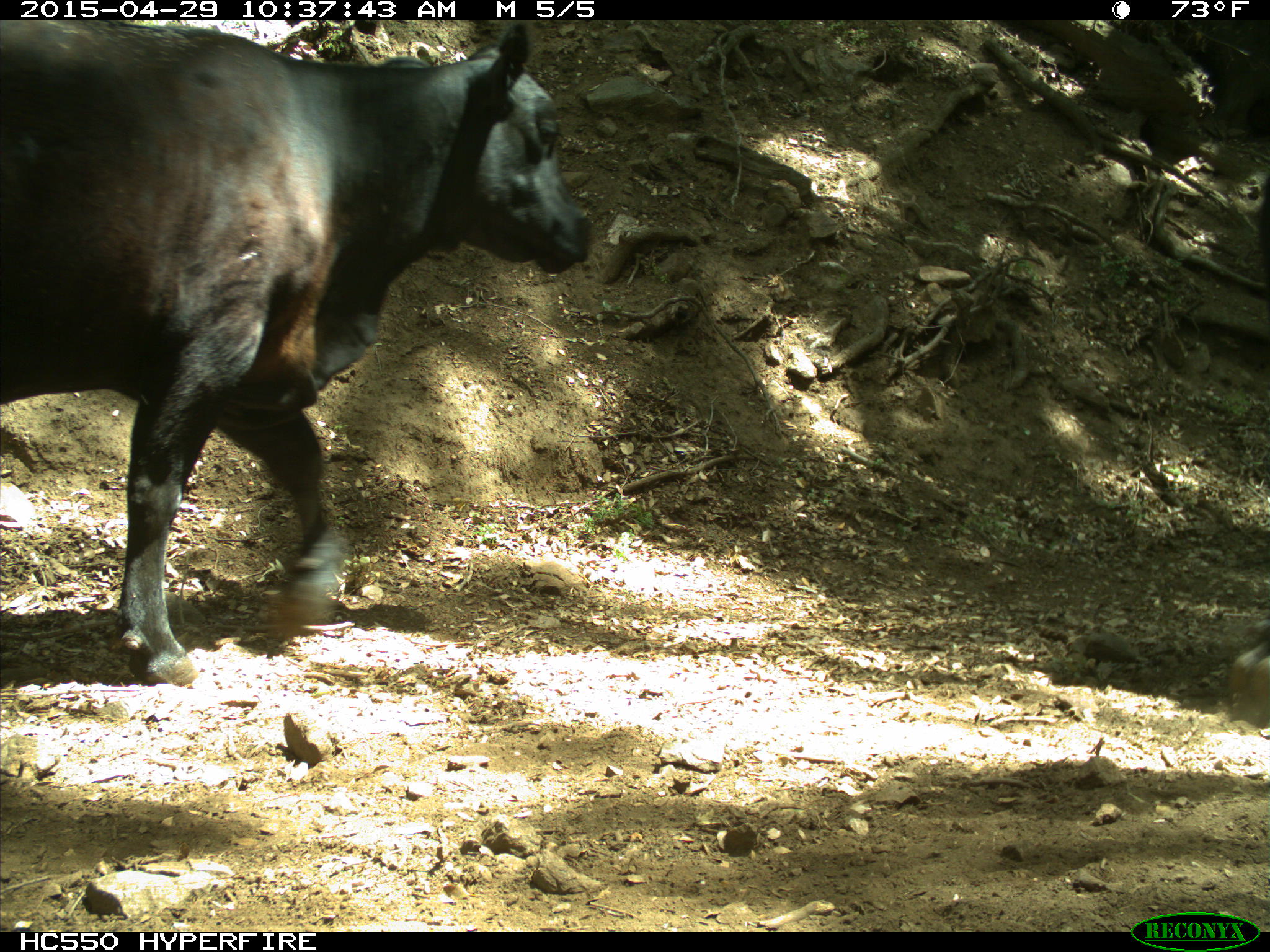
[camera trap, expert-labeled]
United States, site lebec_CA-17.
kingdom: Animalia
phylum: Chordata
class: Mammalia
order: Artiodactyla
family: Bovidae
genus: Bos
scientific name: Bos taurus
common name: domestic cow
Bos taurus (domestic cow).